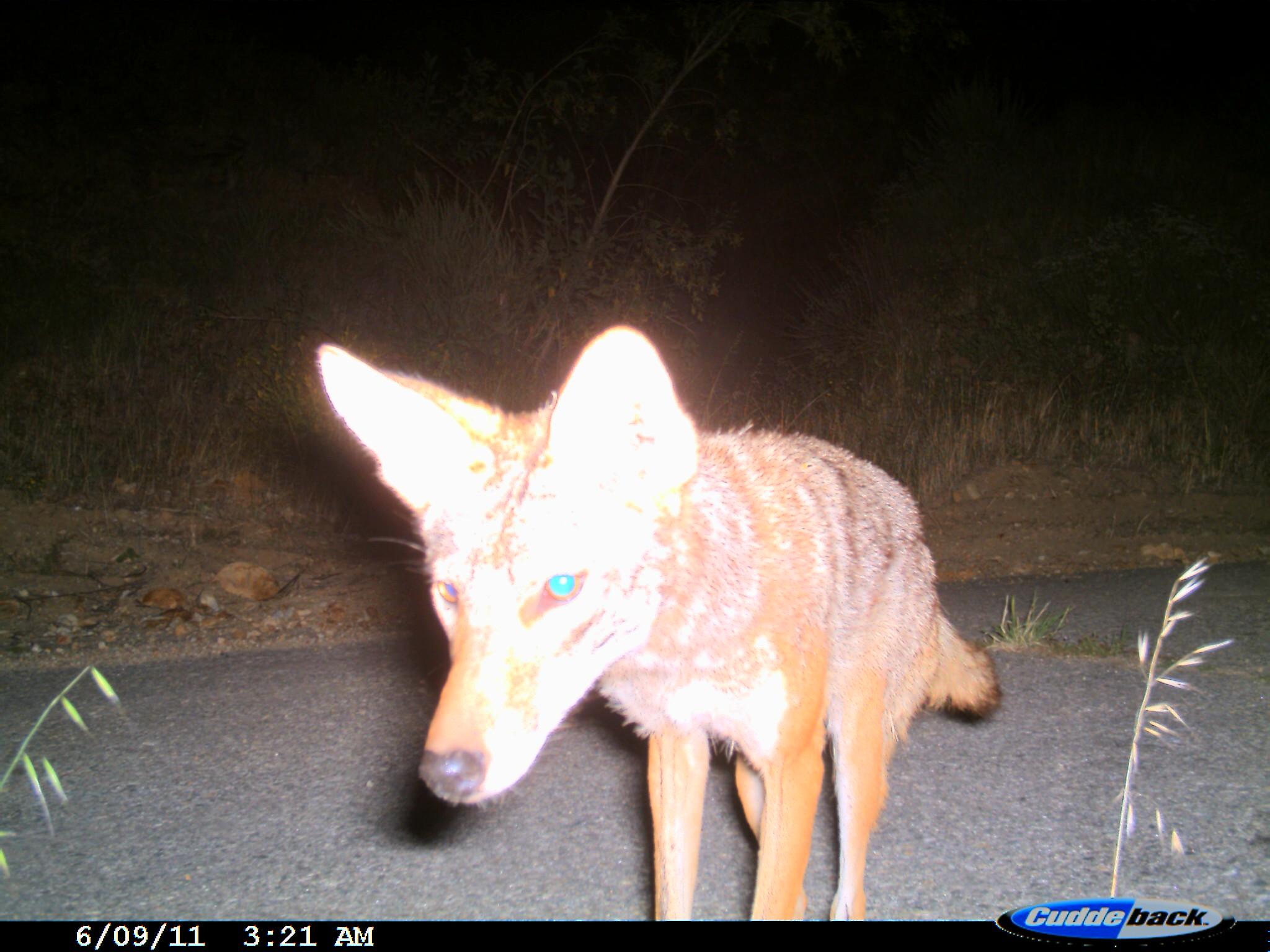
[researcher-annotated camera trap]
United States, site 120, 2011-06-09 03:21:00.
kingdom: Animalia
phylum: Chordata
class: Mammalia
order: Carnivora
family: Canidae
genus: Canis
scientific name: Canis latrans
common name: coyote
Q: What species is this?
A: Coyote (Canis latrans).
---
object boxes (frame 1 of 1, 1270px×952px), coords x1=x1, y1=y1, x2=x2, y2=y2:
coyote: x1=308, y1=322, x2=1005, y2=920